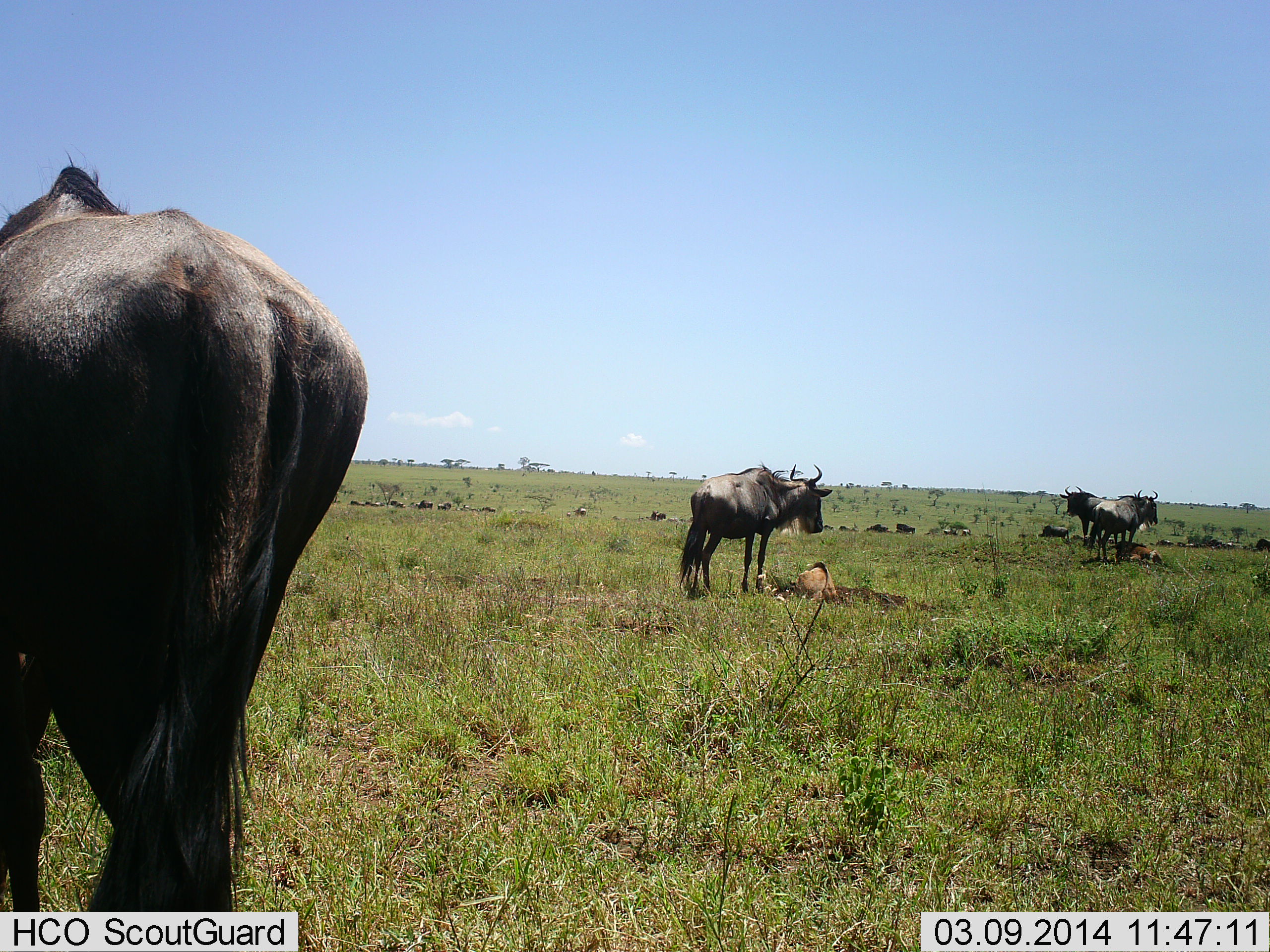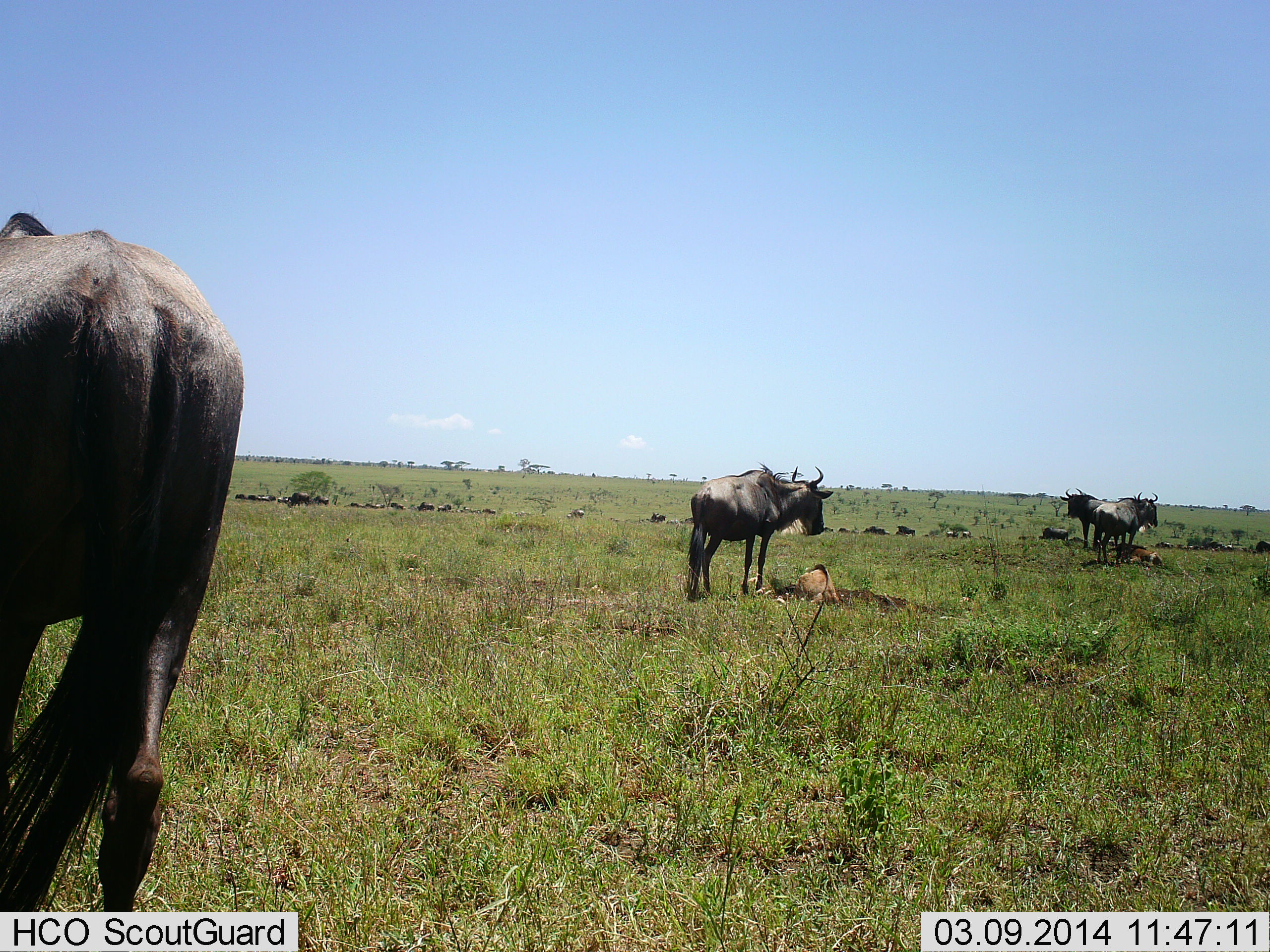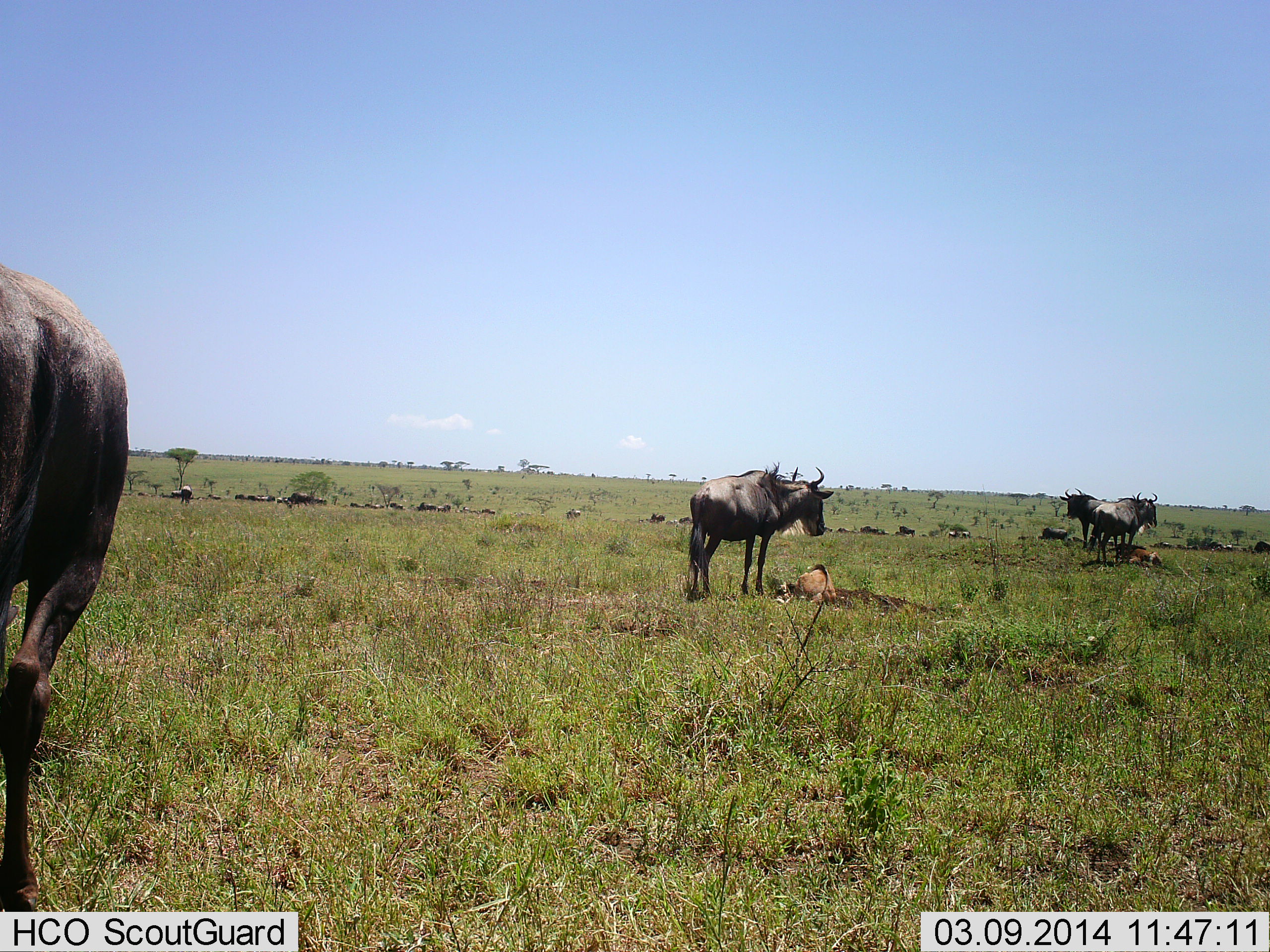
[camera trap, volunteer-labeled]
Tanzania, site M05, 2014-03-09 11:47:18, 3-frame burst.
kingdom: Animalia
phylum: Chordata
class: Mammalia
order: Artiodactyla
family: Bovidae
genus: Connochaetes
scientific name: Connochaetes taurinus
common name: blue wildebeest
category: wildebeest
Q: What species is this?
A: Wildebeest (blue wildebeest) (Connochaetes taurinus).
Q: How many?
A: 11-50.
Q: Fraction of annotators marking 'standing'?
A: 100%.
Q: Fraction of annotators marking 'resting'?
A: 70%.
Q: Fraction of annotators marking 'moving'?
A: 30%.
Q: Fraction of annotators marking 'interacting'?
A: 0%.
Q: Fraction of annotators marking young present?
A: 60%.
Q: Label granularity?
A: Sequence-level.